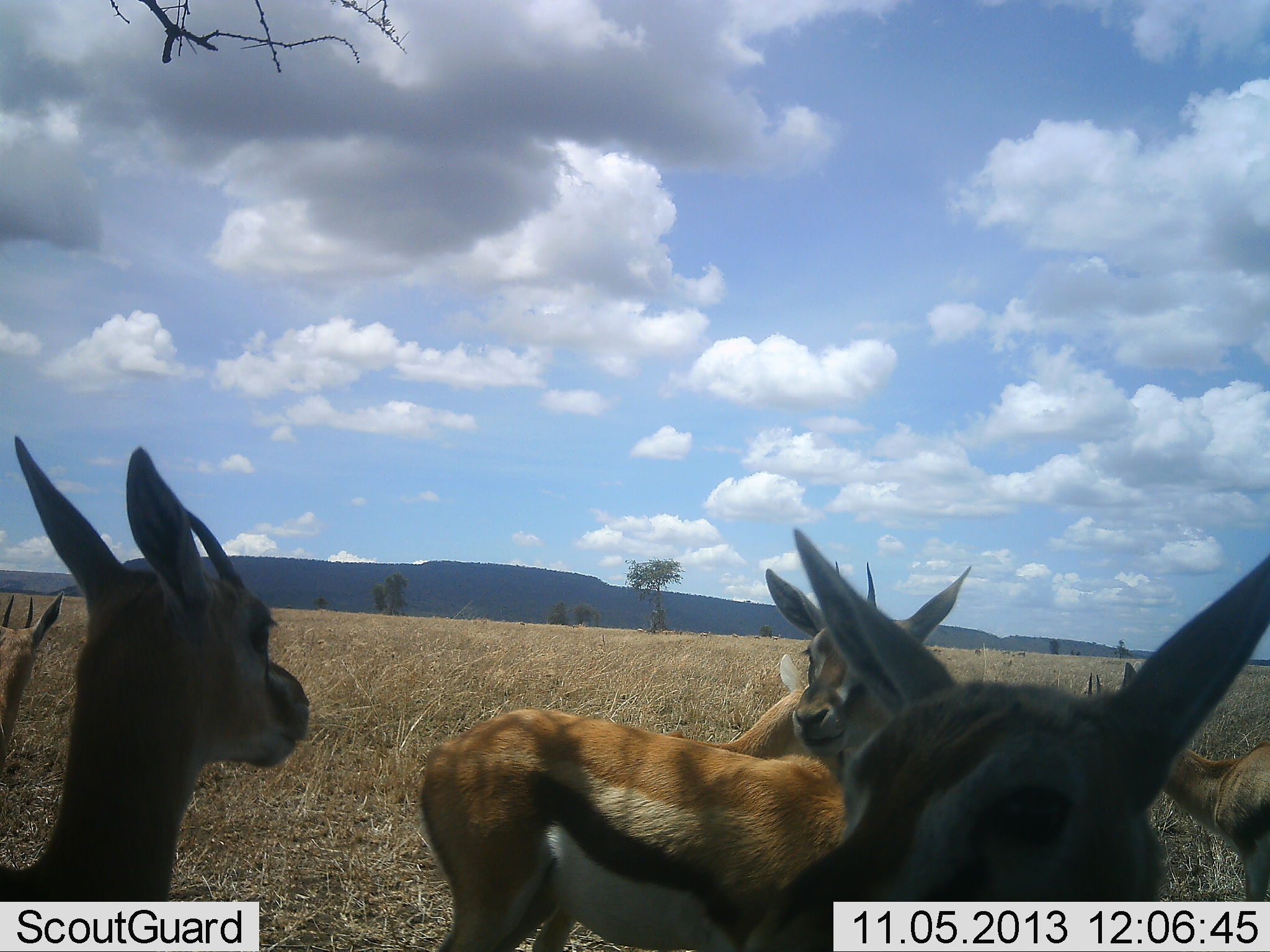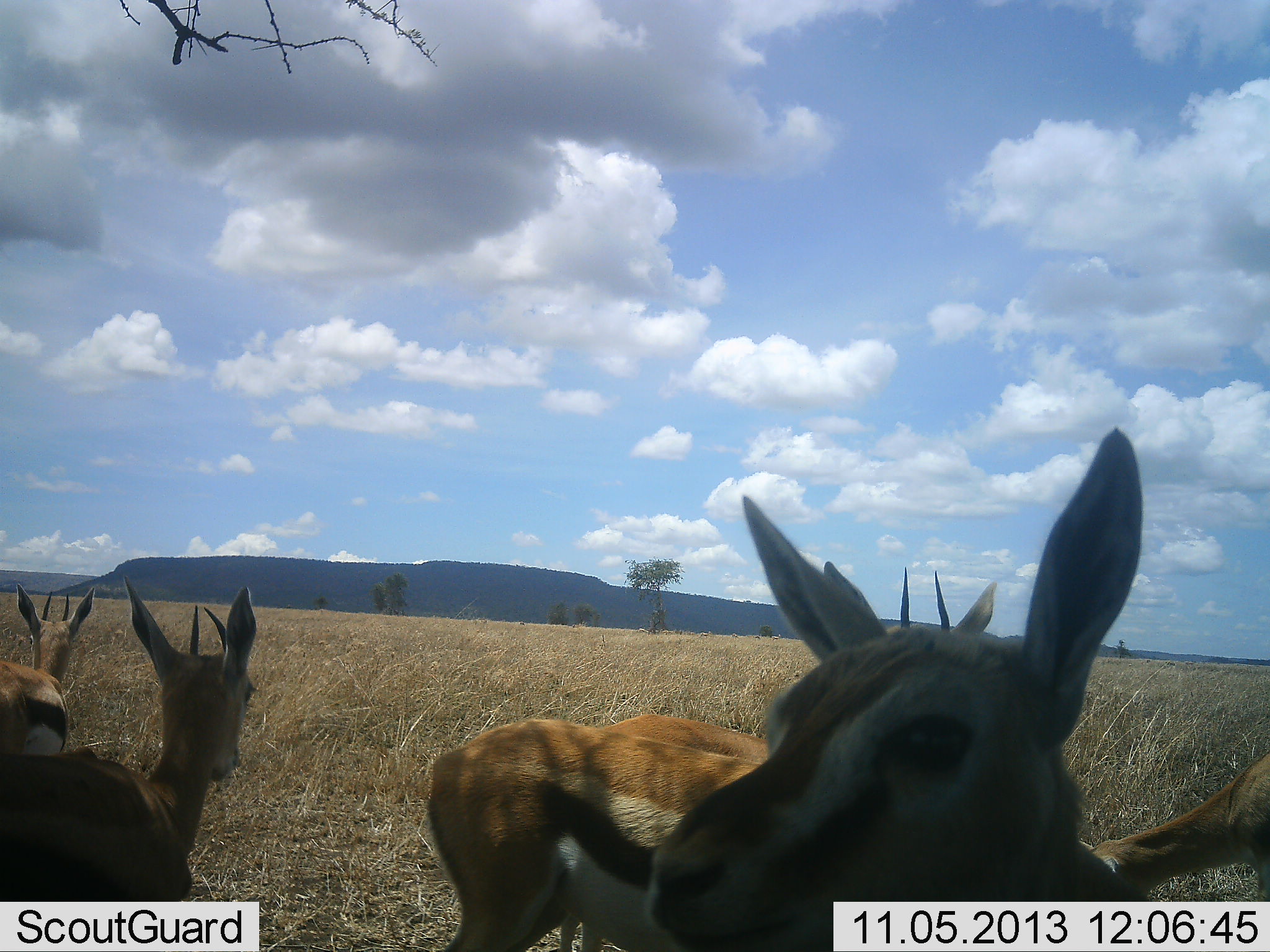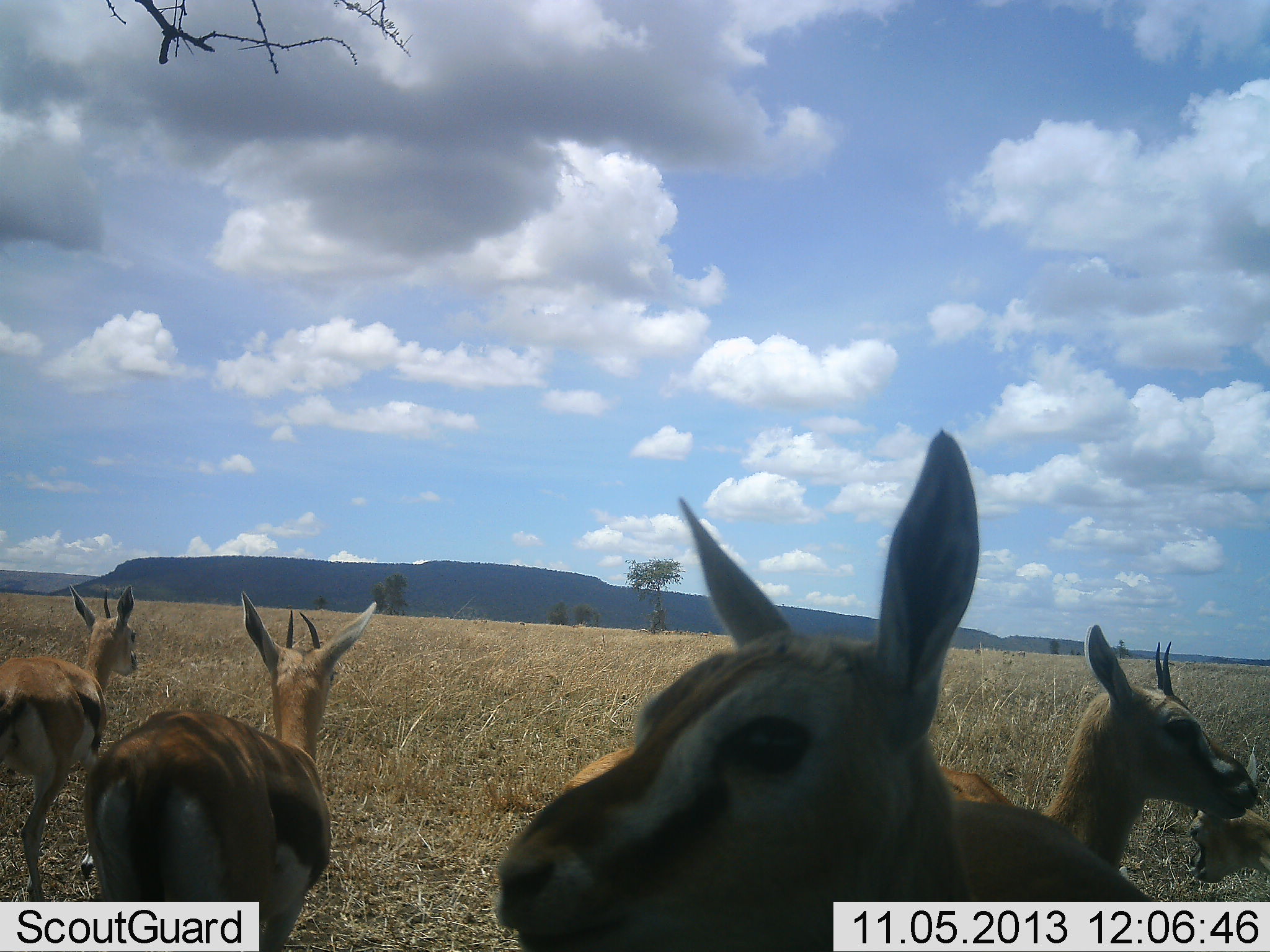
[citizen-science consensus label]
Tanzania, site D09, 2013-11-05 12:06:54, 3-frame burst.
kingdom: Animalia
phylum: Chordata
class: Mammalia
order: Artiodactyla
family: Bovidae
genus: Eudorcas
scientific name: Eudorcas thomsonii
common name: thomson's gazelle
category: gazellethomsons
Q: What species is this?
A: Gazellethomsons (thomson's gazelle) (Eudorcas thomsonii).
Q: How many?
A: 6.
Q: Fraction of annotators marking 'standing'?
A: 100%.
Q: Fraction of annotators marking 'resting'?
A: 0%.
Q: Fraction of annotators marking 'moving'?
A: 70%.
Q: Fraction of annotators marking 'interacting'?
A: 0%.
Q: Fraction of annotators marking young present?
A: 10%.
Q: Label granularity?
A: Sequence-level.